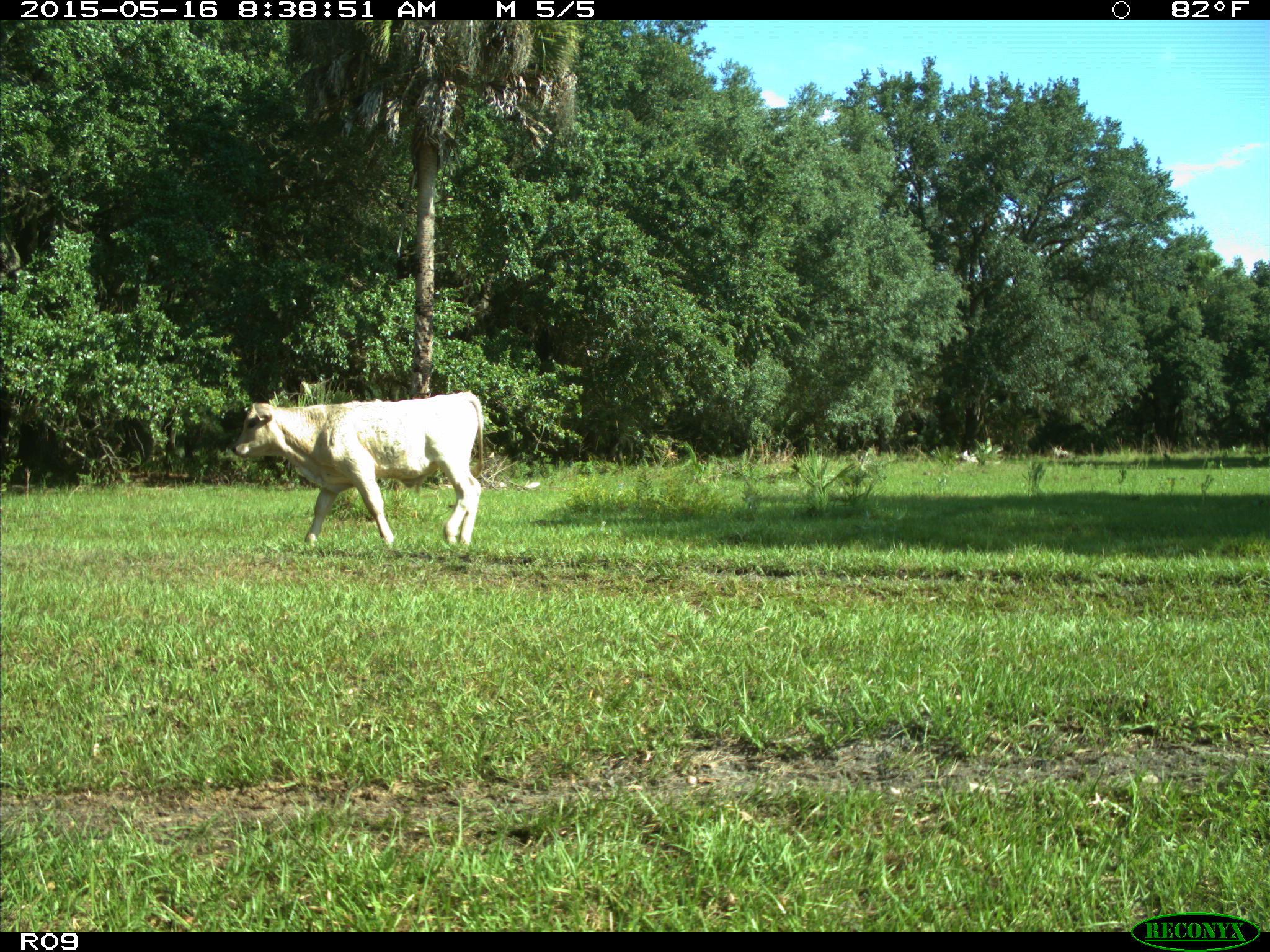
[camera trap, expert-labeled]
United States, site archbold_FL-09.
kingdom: Animalia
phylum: Chordata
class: Mammalia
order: Artiodactyla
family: Bovidae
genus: Bos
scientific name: Bos taurus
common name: domestic cow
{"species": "Bos taurus (domestic cow)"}